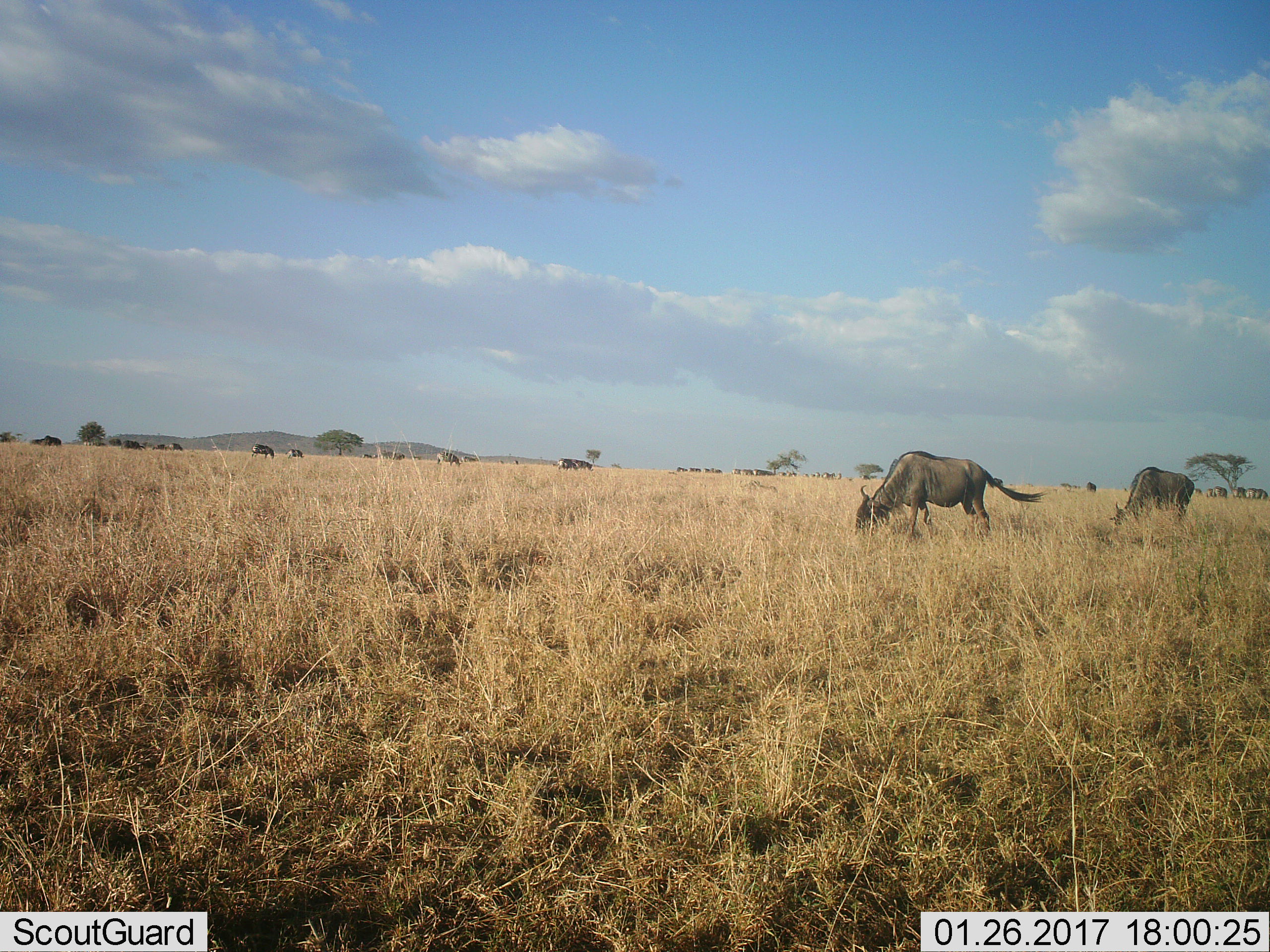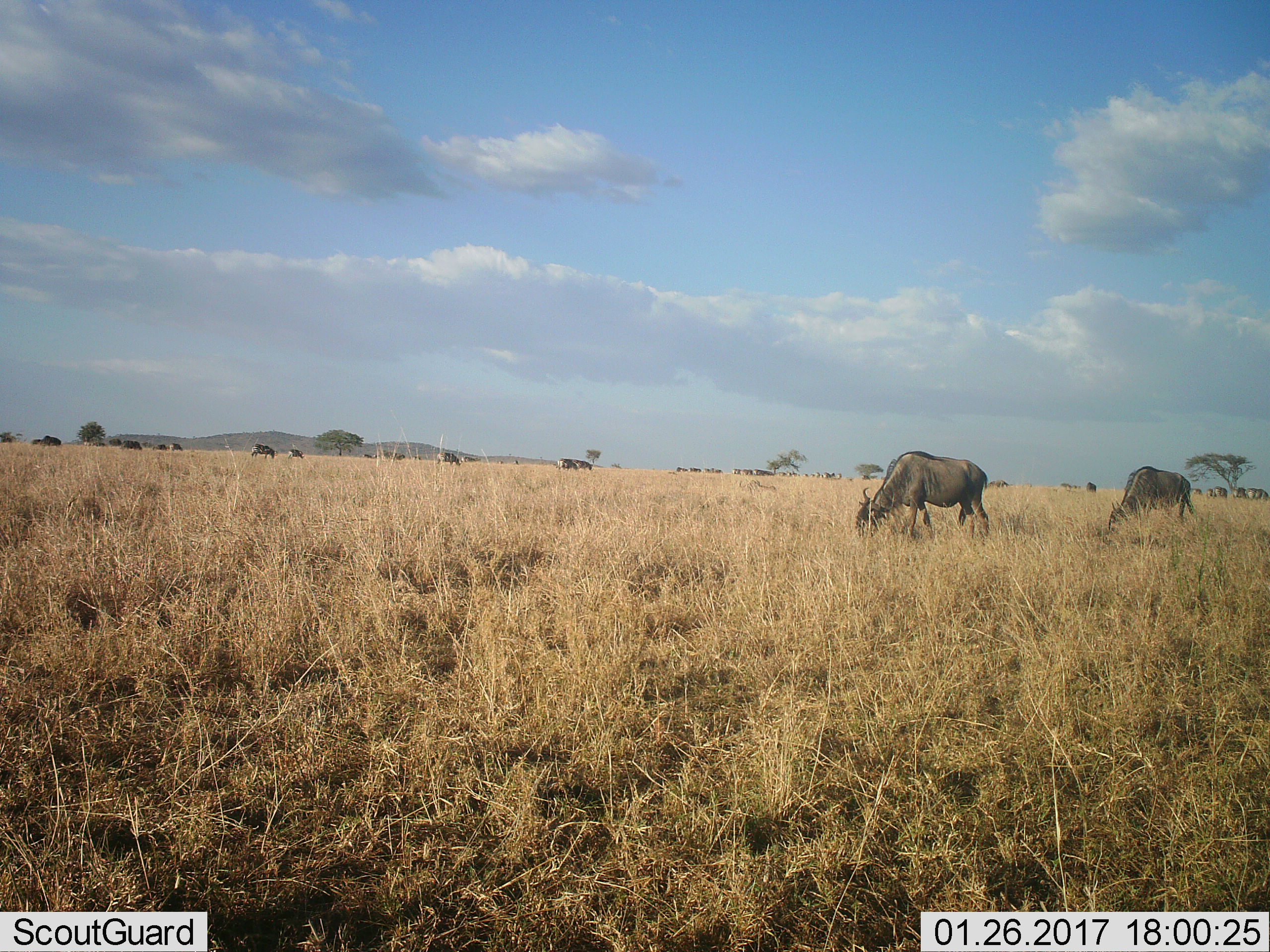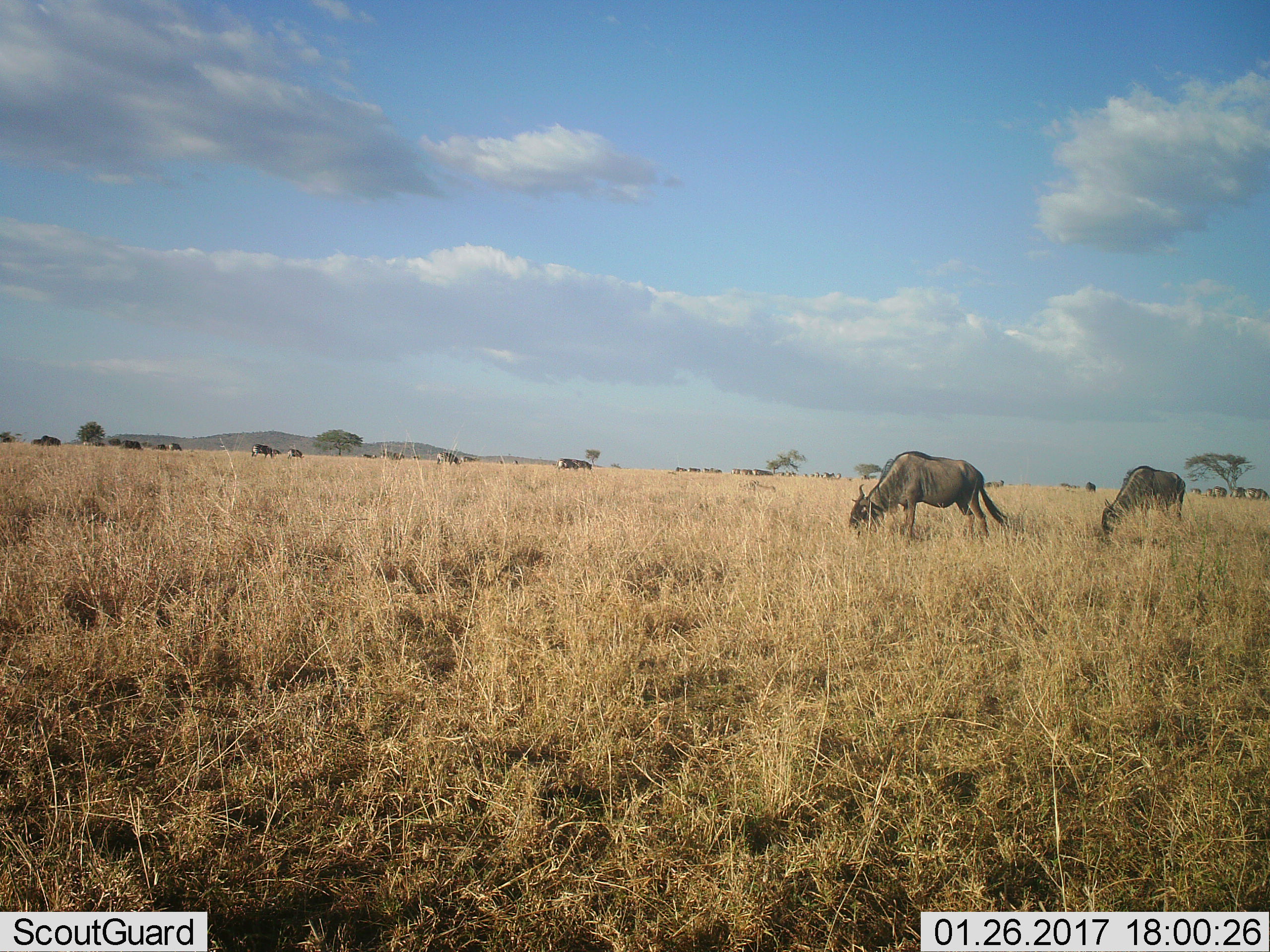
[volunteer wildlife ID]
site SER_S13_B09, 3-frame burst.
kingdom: Animalia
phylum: Chordata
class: Mammalia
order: Artiodactyla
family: Bovidae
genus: Connochaetes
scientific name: Connochaetes taurinus taurinus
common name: blue wildebeest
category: wildebeestblue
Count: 5.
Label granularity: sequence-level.